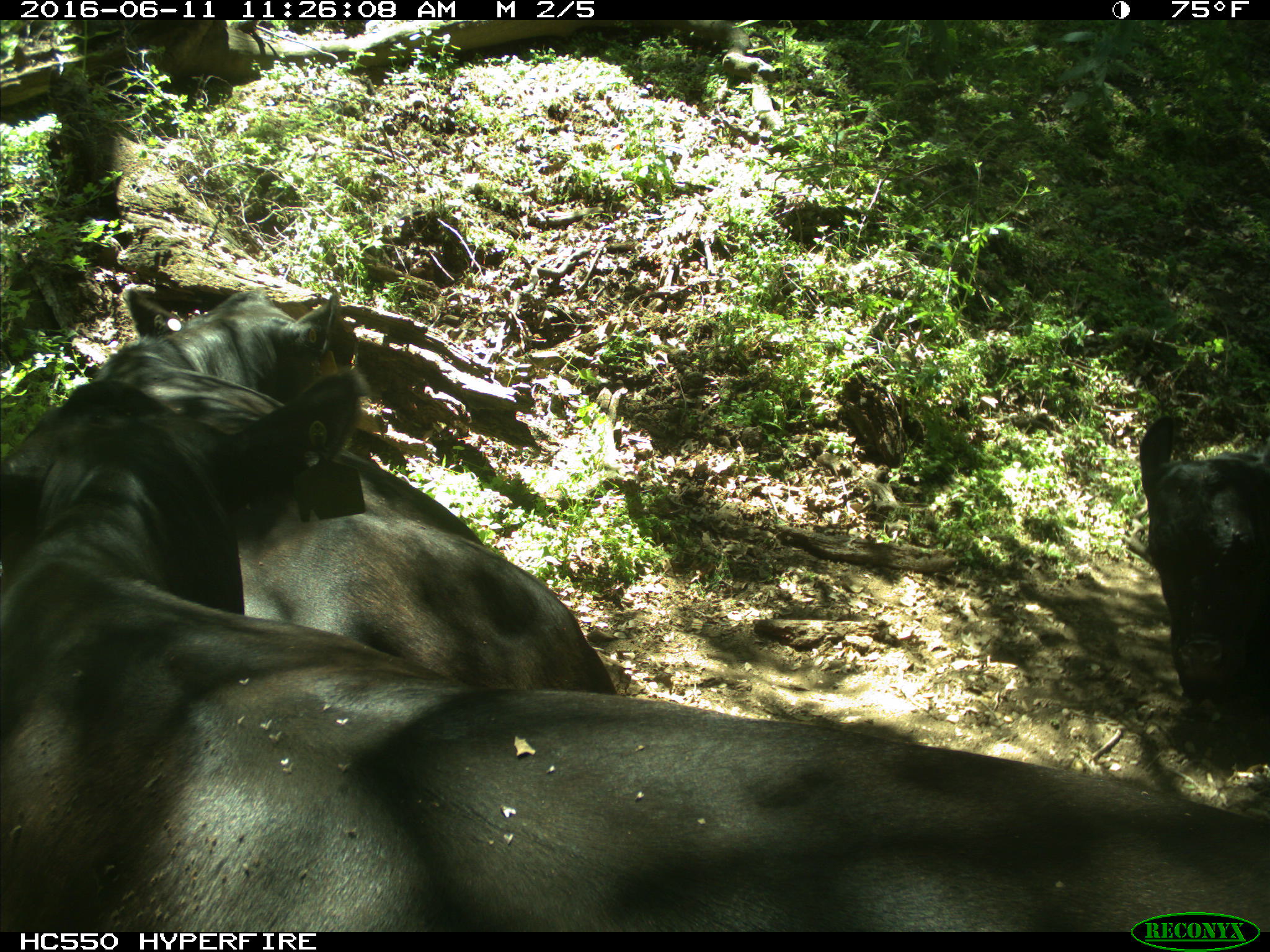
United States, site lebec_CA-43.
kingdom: Animalia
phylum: Chordata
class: Mammalia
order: Artiodactyla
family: Bovidae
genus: Bos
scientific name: Bos taurus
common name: domestic cow